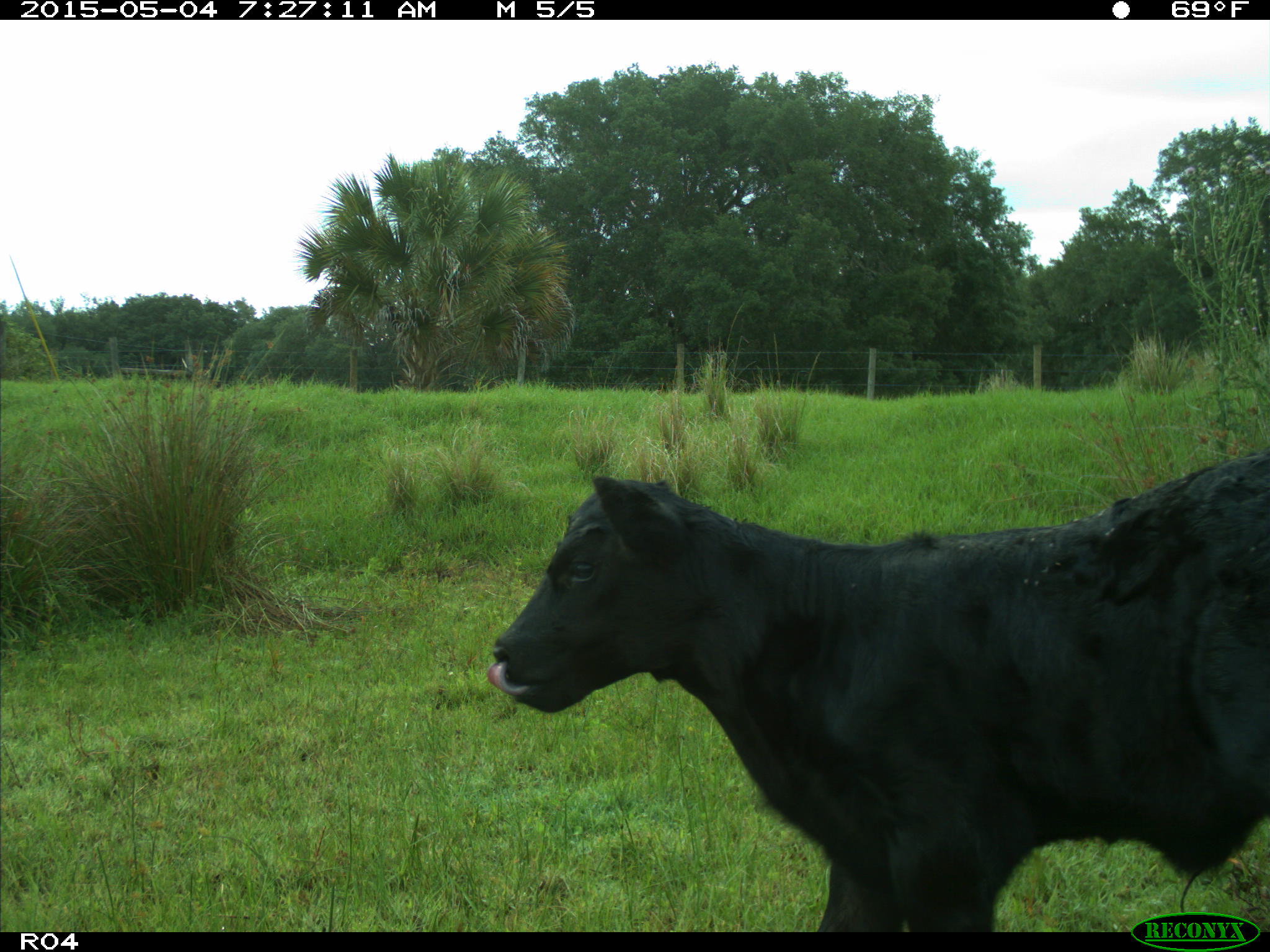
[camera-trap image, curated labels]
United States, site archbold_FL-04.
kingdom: Animalia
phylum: Chordata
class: Mammalia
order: Artiodactyla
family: Bovidae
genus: Bos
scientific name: Bos taurus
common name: domestic cow